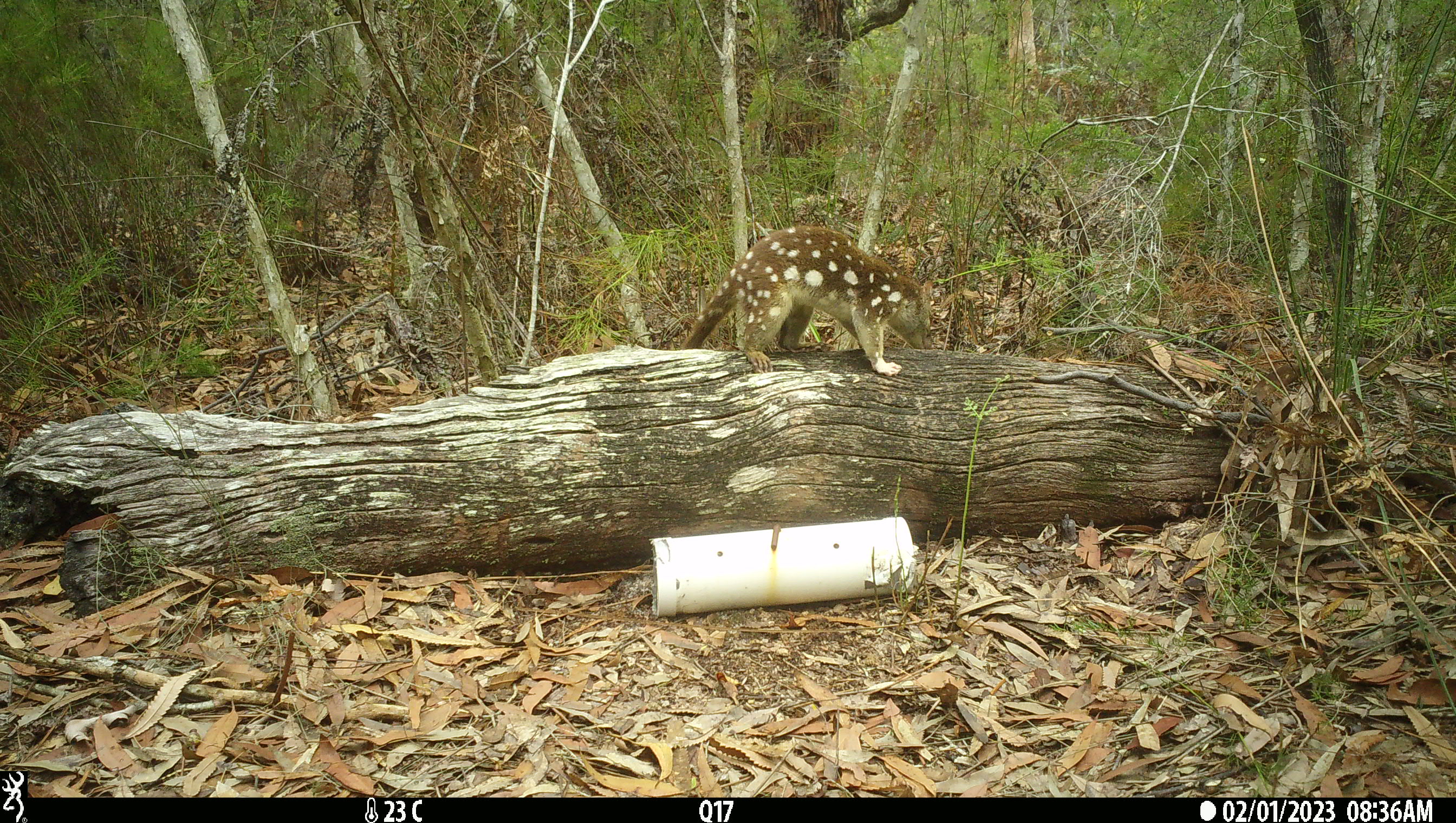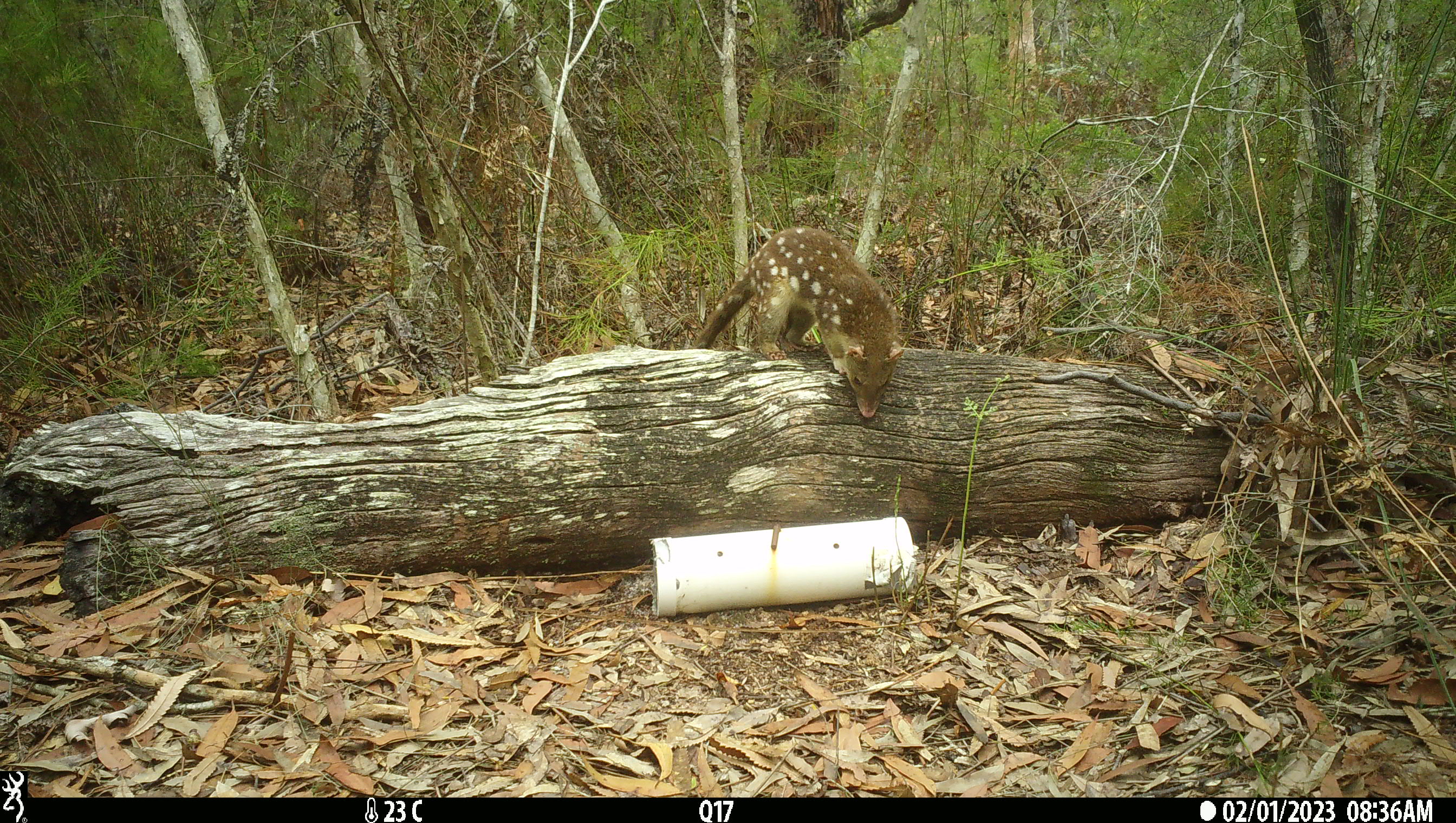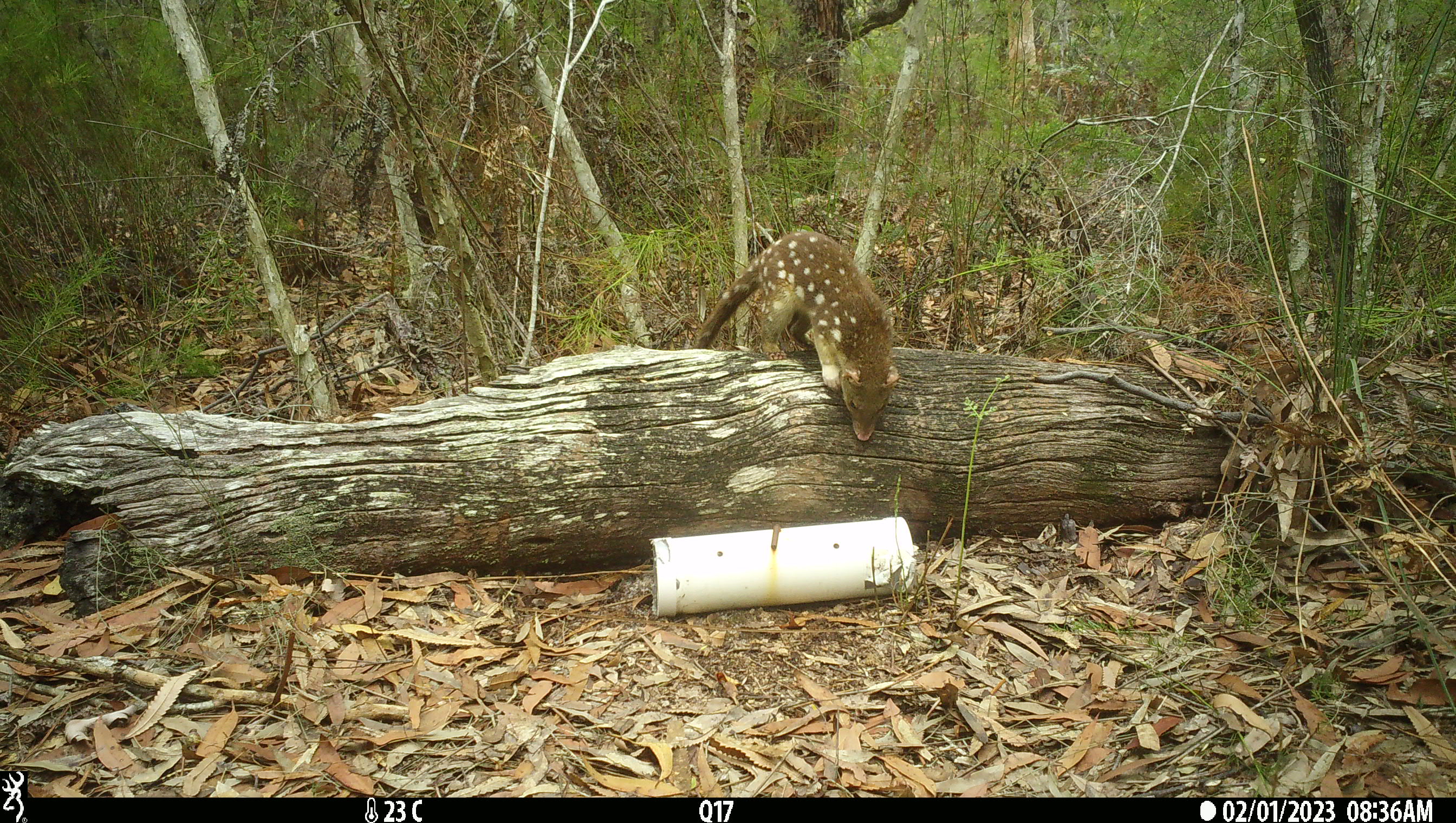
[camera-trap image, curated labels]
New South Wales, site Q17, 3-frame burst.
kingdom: Animalia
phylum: Chordata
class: Mammalia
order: Dasyuromorphia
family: Dasyuridae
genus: Dasyurus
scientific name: Dasyurus maculatus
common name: spotted-tailed quoll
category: quoll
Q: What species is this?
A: Quoll (spotted-tailed quoll) (Dasyurus maculatus).